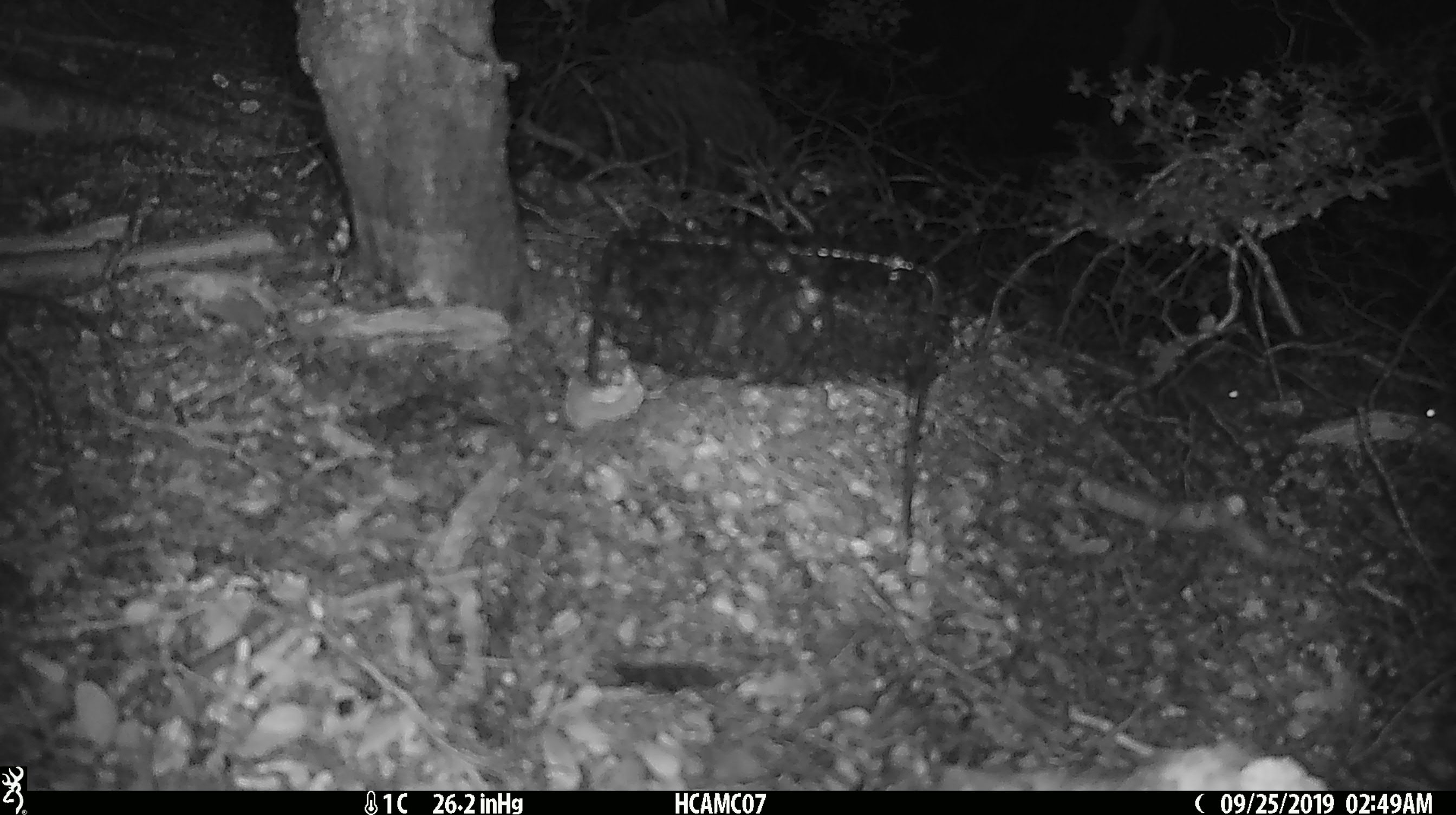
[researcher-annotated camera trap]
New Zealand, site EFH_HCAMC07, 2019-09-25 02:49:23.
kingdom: Animalia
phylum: Chordata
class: Mammalia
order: Rodentia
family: Muridae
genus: Mus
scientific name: Mus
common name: mouse